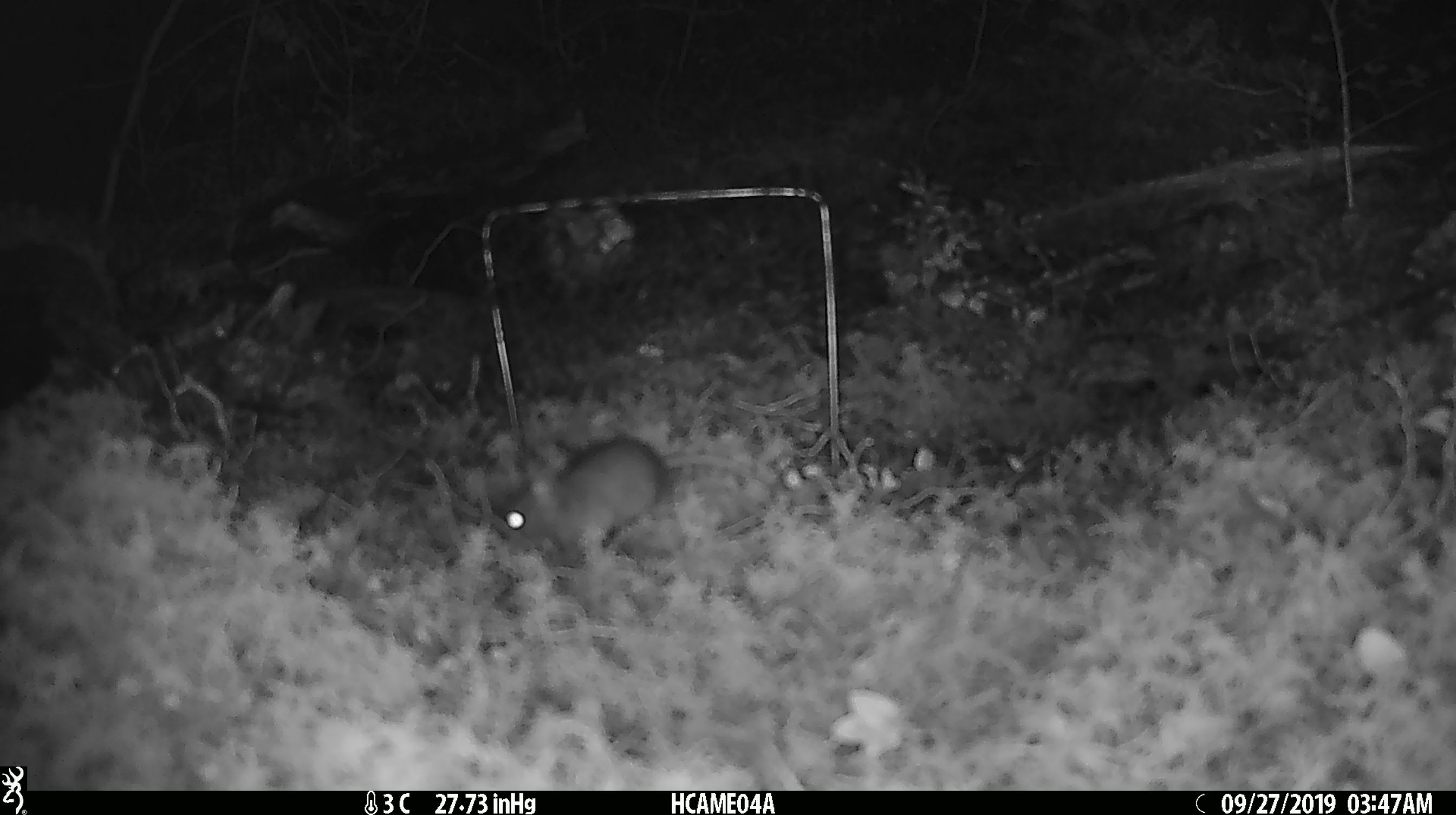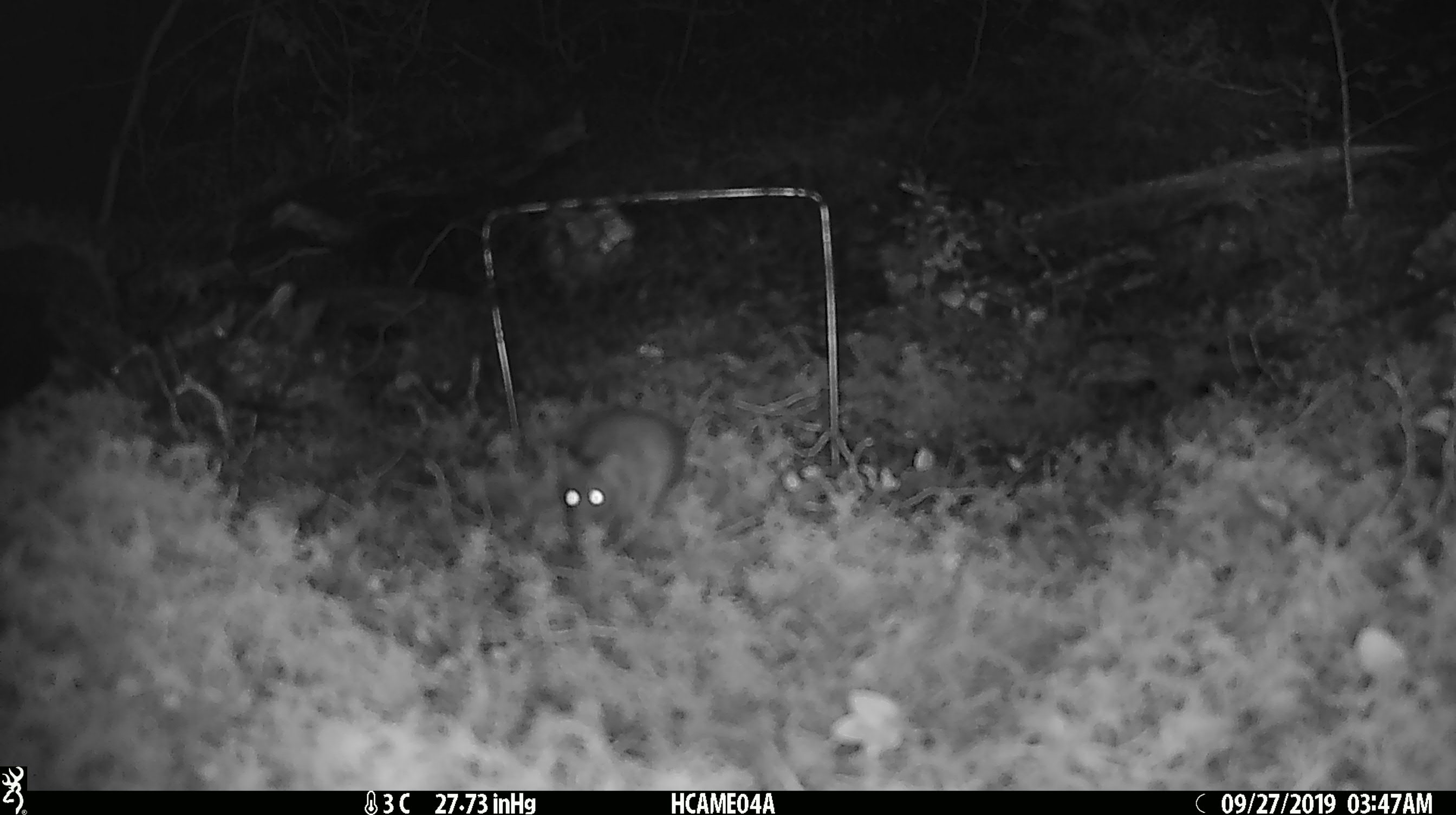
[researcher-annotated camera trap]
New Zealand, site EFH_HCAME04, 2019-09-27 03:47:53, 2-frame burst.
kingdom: Animalia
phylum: Chordata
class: Mammalia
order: Rodentia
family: Muridae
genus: Mus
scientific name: Mus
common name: mouse